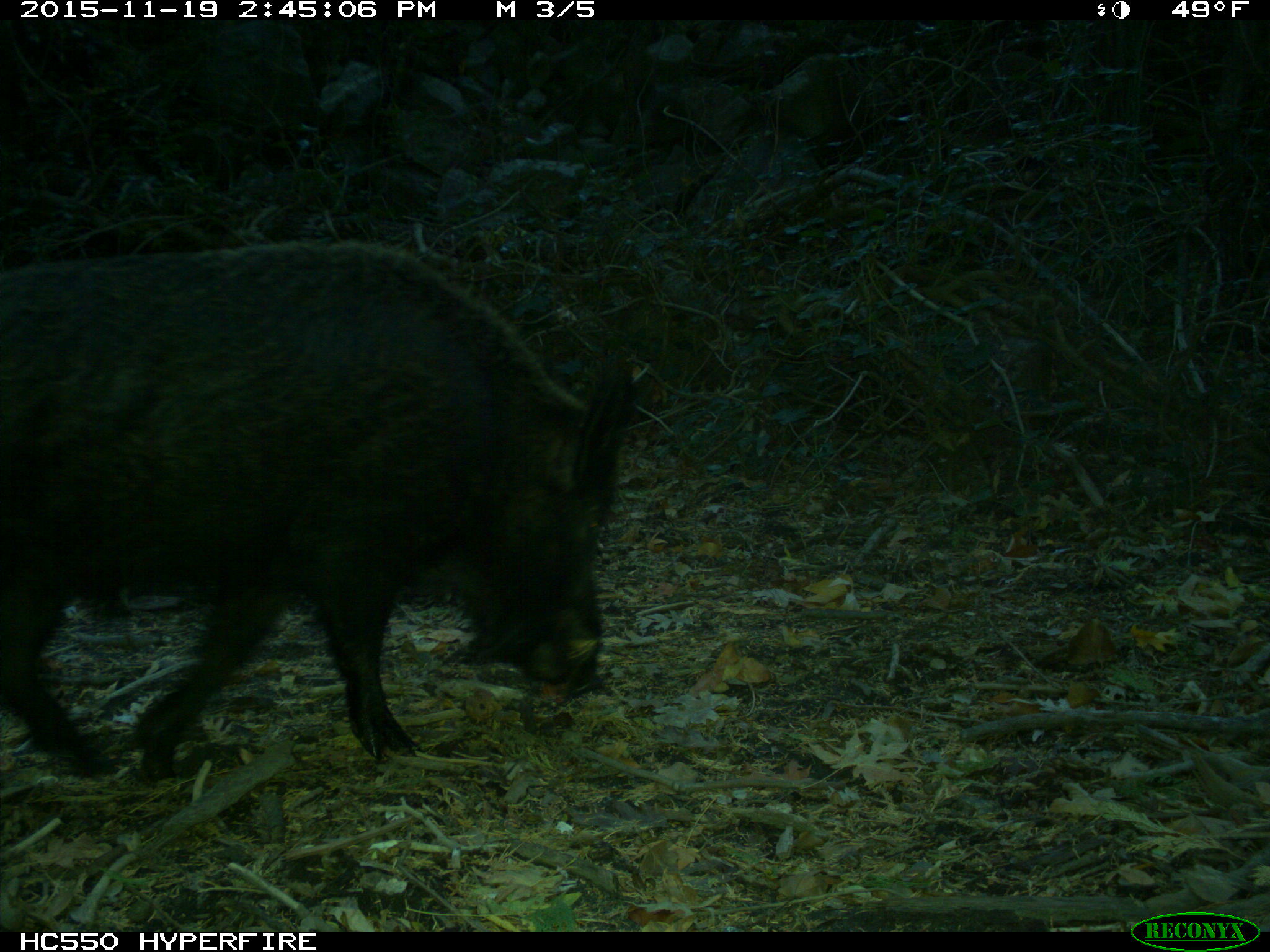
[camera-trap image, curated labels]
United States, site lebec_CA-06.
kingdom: Animalia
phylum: Chordata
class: Mammalia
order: Artiodactyla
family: Suidae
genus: Sus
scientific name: Sus scrofa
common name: wild boar